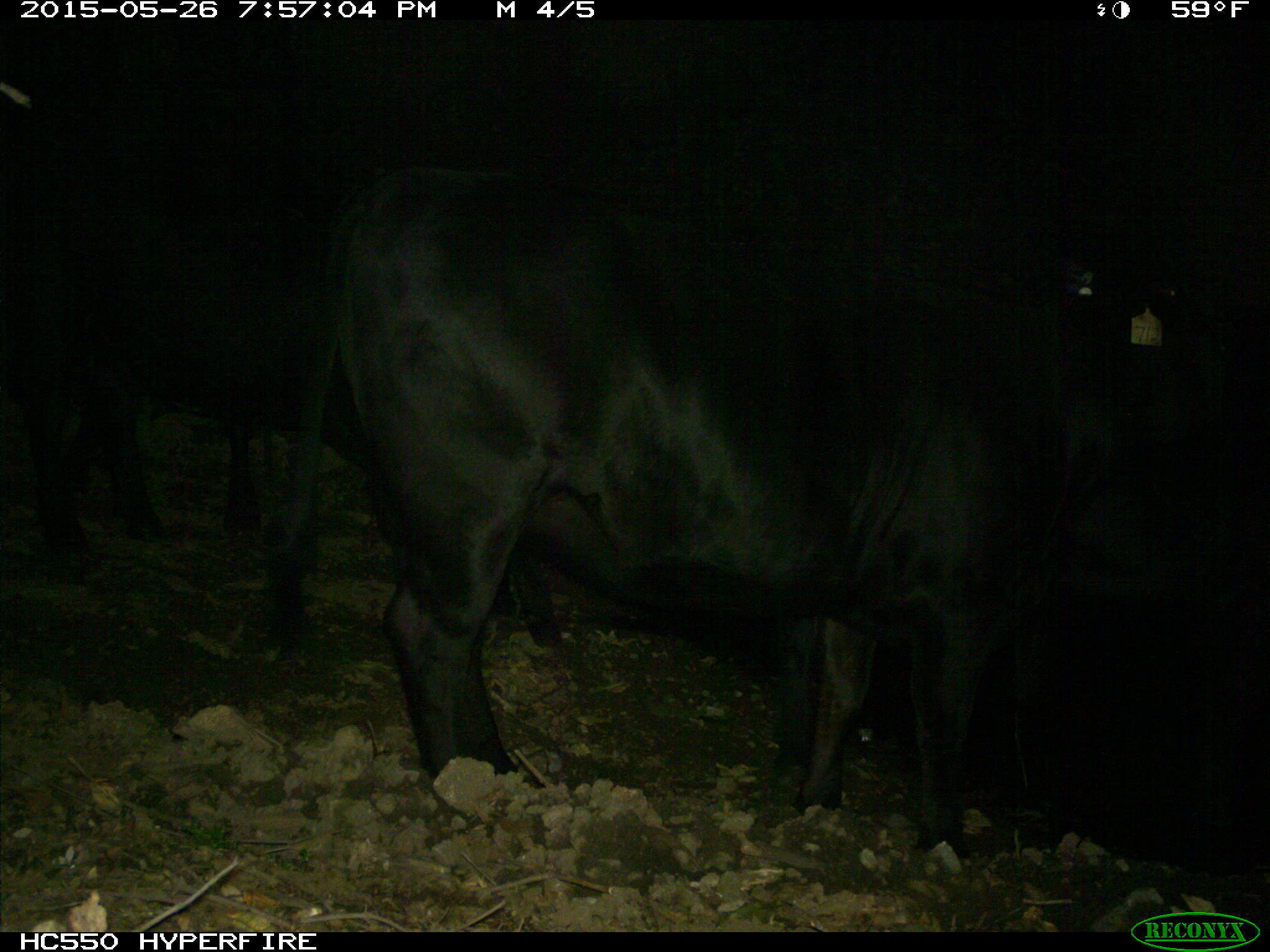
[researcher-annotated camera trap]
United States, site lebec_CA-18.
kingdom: Animalia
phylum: Chordata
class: Mammalia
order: Artiodactyla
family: Bovidae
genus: Bos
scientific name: Bos taurus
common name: domestic cow